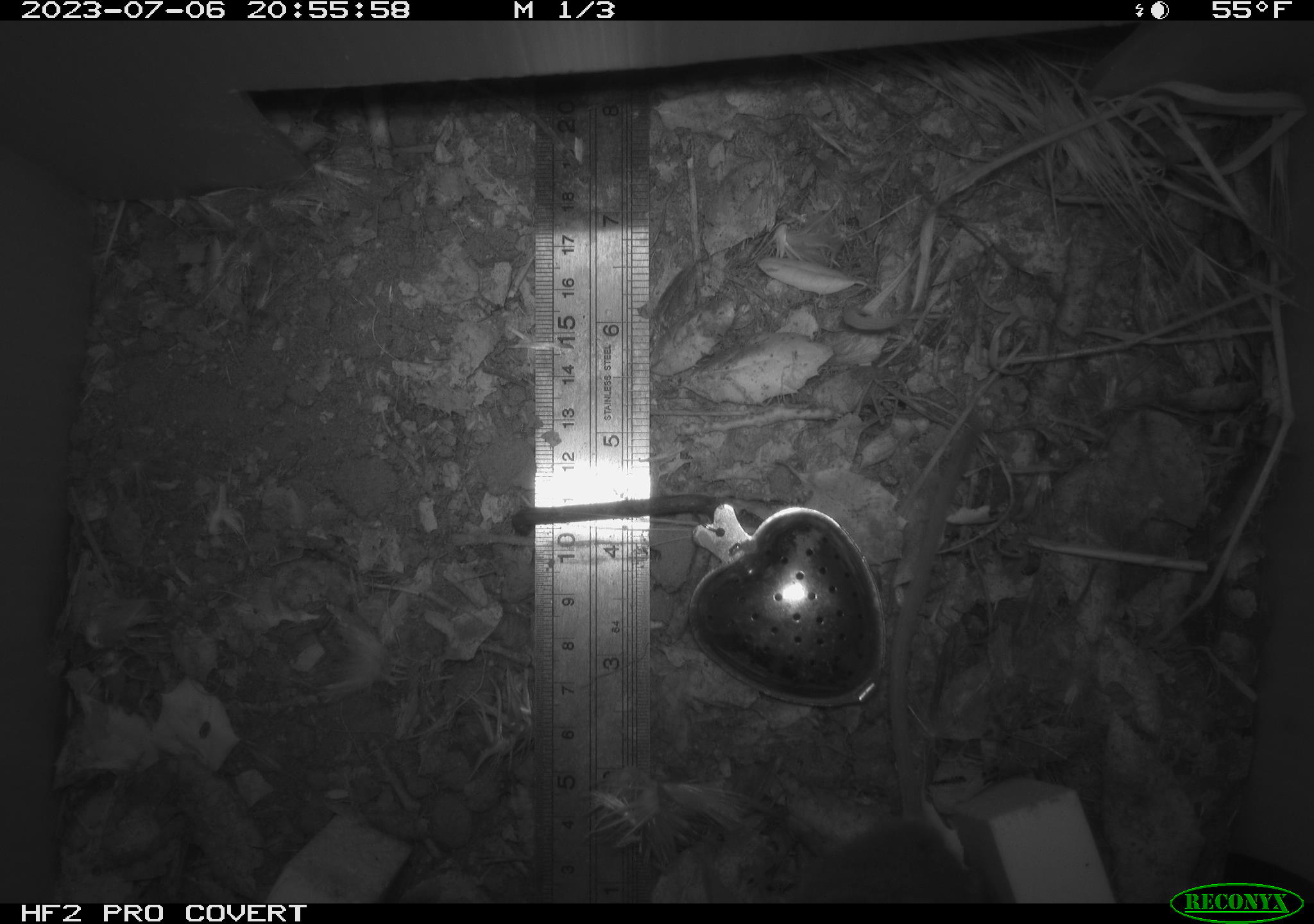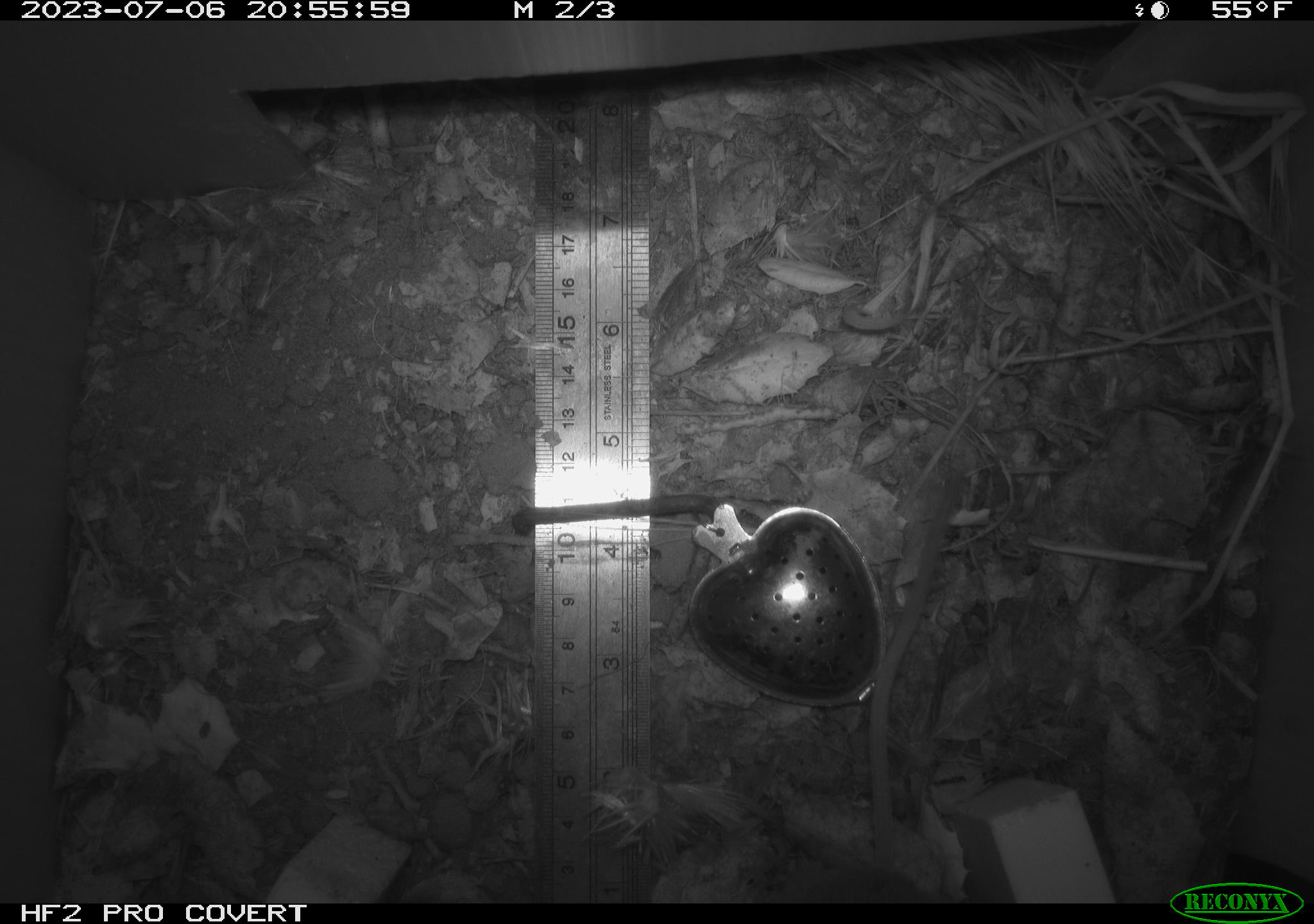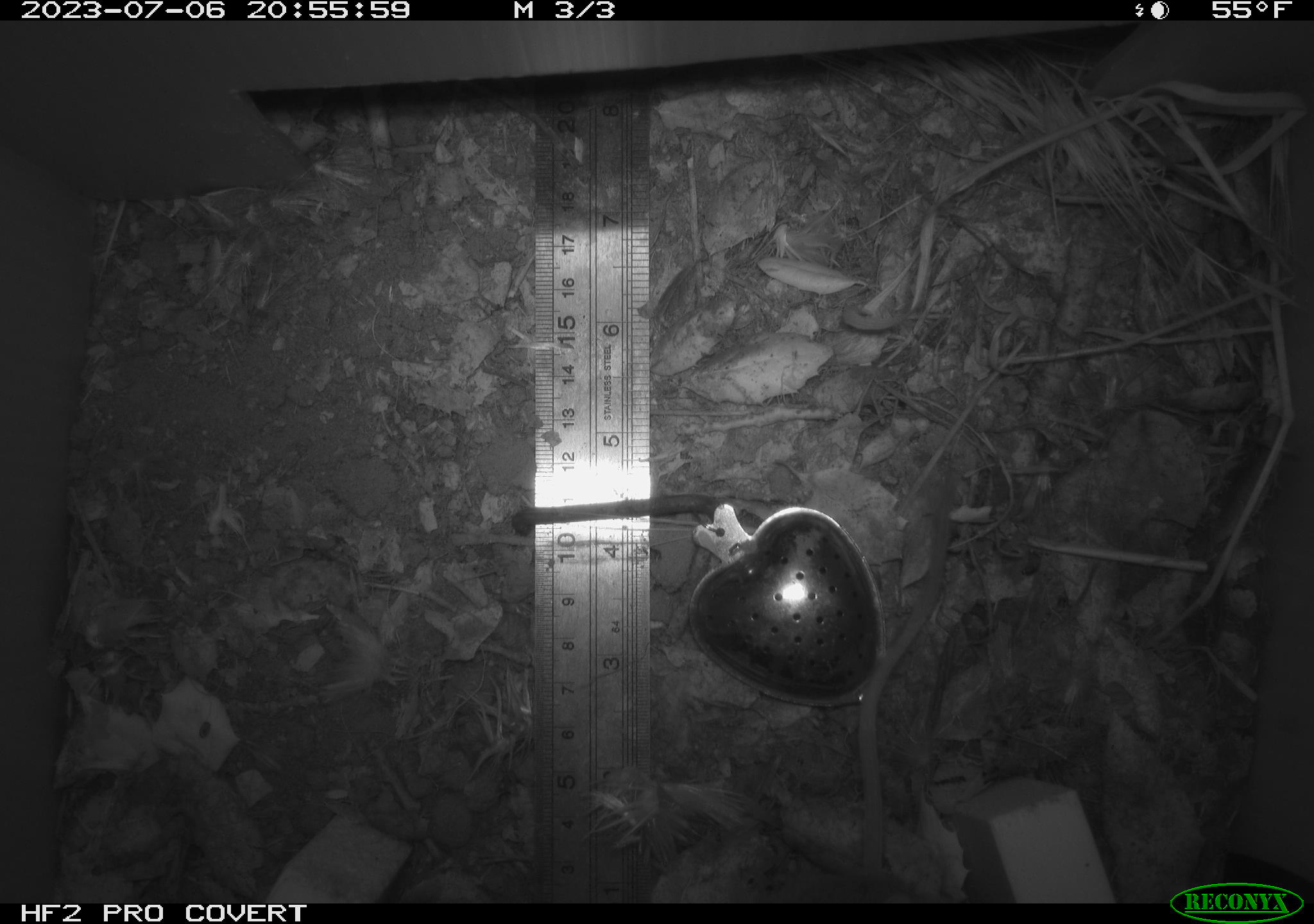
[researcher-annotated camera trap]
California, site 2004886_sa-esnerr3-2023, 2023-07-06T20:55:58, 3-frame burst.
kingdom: Animalia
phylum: Chordata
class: Mammalia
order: Rodentia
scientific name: Rodentia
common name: mouse species